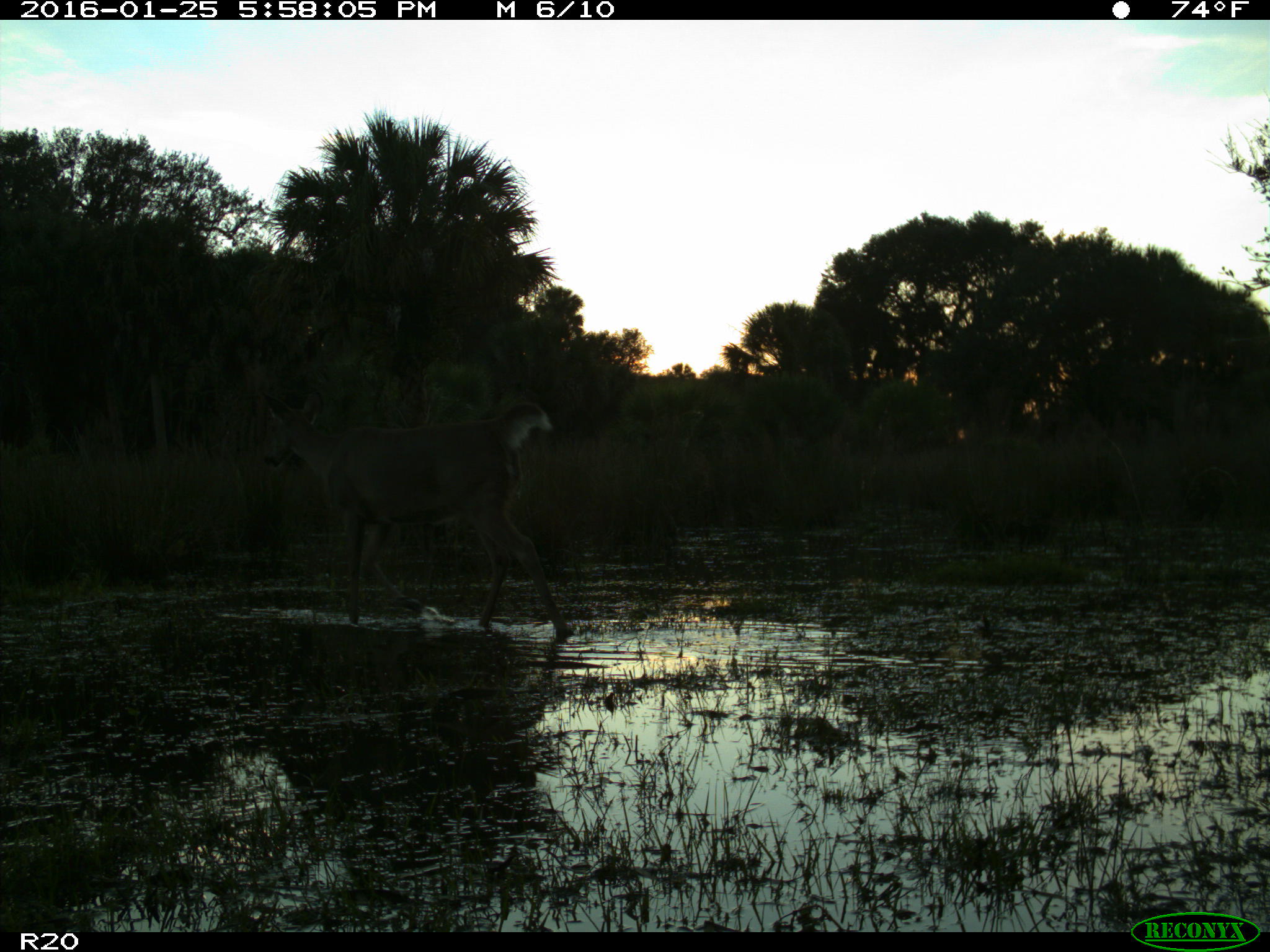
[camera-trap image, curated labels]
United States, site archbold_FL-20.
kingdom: Animalia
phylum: Chordata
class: Mammalia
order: Artiodactyla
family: Cervidae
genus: Odocoileus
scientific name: Odocoileus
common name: deer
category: unidentified deer